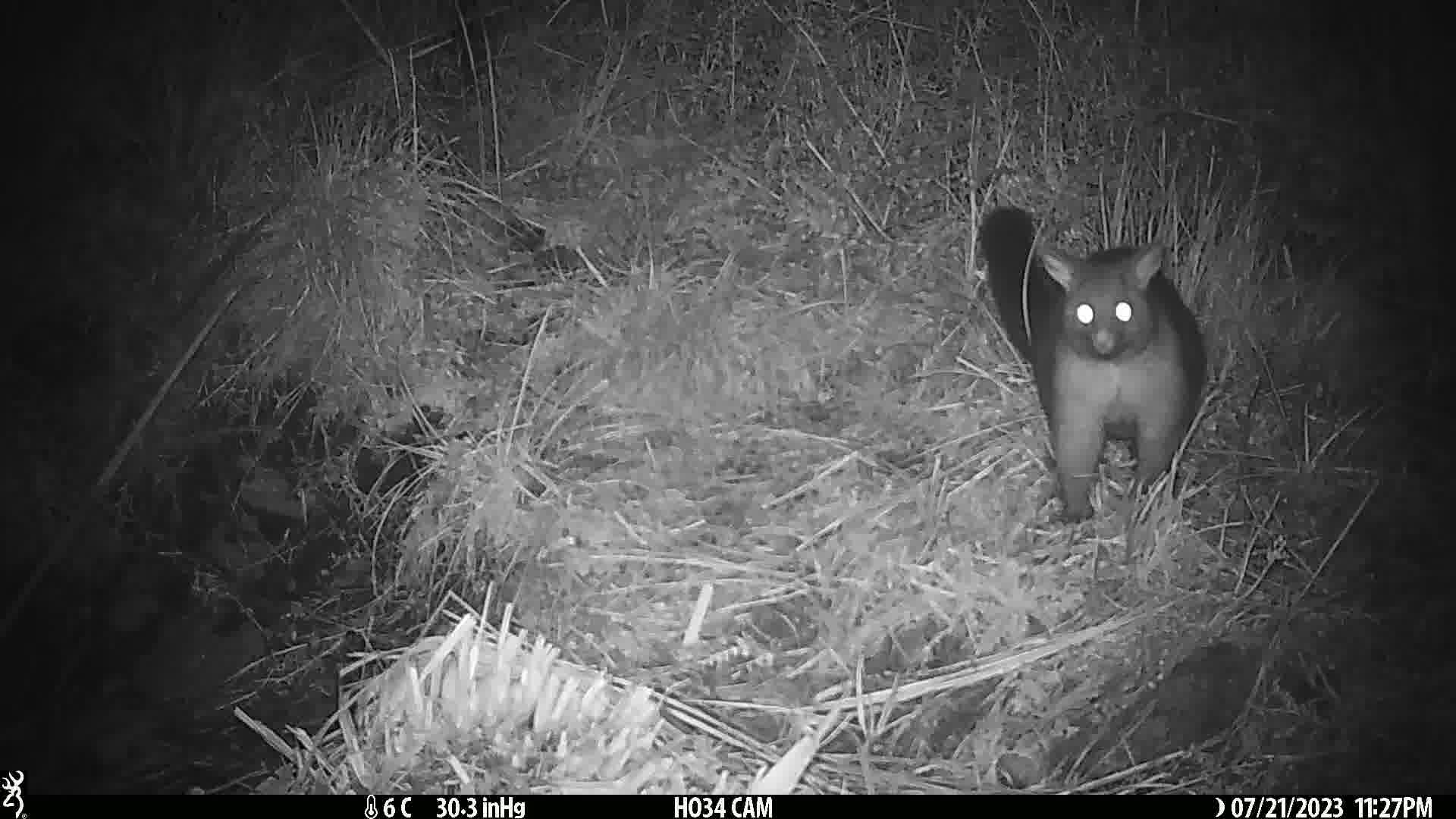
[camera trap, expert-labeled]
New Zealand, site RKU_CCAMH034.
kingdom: Animalia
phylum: Chordata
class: Mammalia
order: Diprotodontia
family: Phalangeridae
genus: Trichosurus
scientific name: Trichosurus vulpecula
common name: common brushtail possum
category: possum